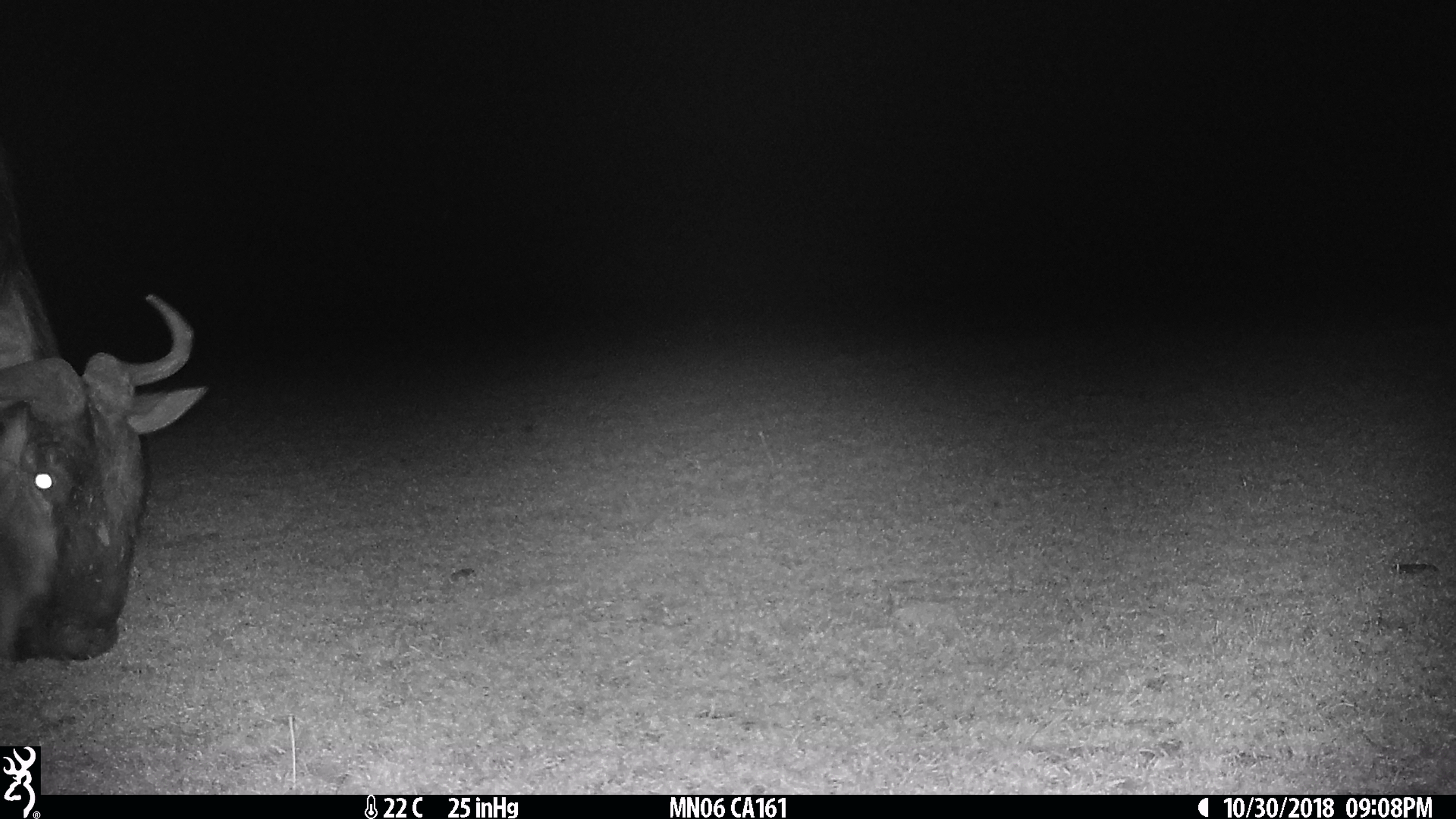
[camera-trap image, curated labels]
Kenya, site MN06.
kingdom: Animalia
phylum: Chordata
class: Mammalia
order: Artiodactyla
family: Bovidae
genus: Connochaetes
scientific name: Connochaetes taurinus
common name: blue wildebeest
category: wildebeest